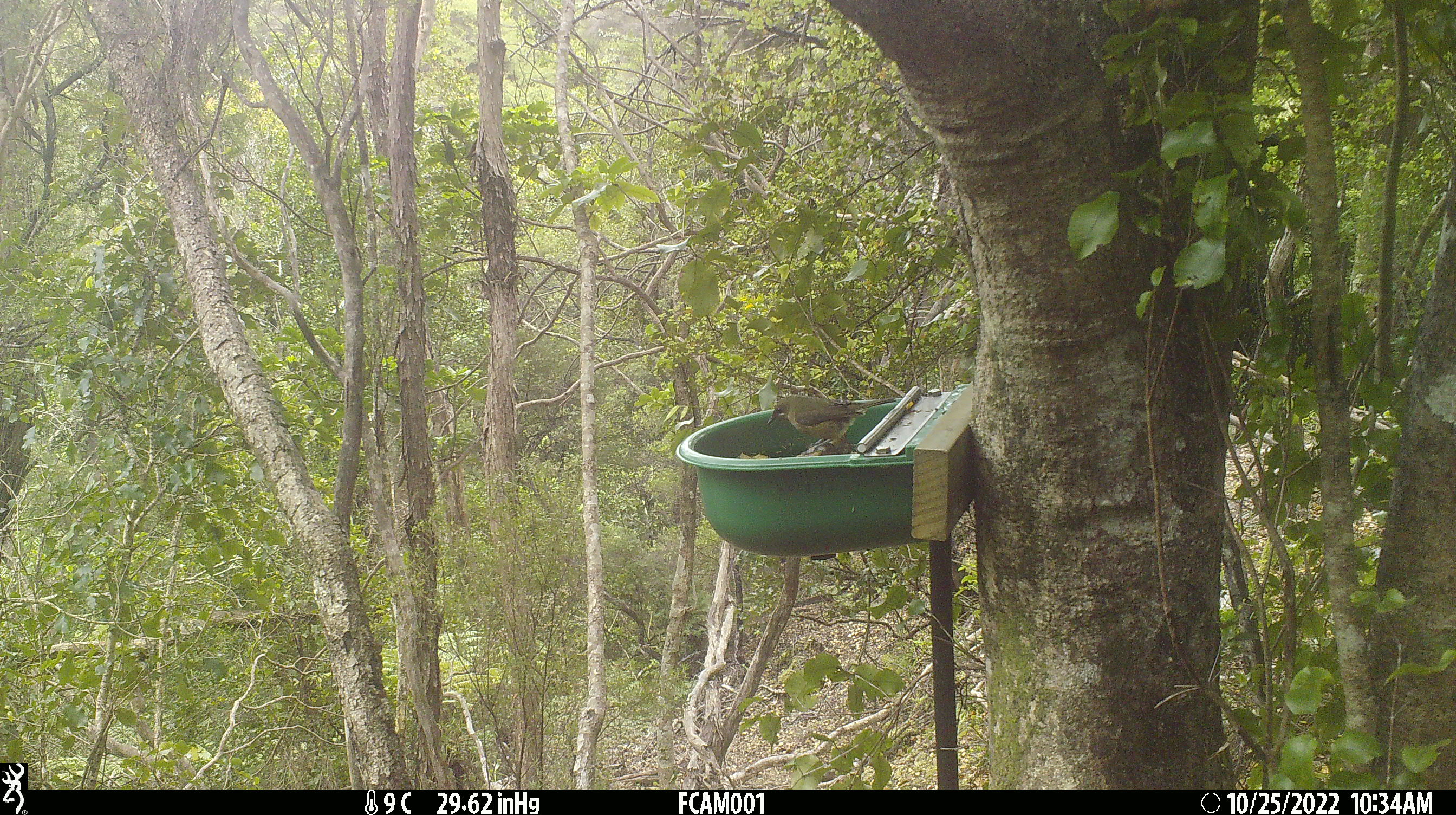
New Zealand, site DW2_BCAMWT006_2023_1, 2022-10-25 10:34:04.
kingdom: Animalia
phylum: Chordata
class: Aves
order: Passeriformes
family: Meliphagidae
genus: Anthornis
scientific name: Anthornis melanura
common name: new zealand bellbird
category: bellbird